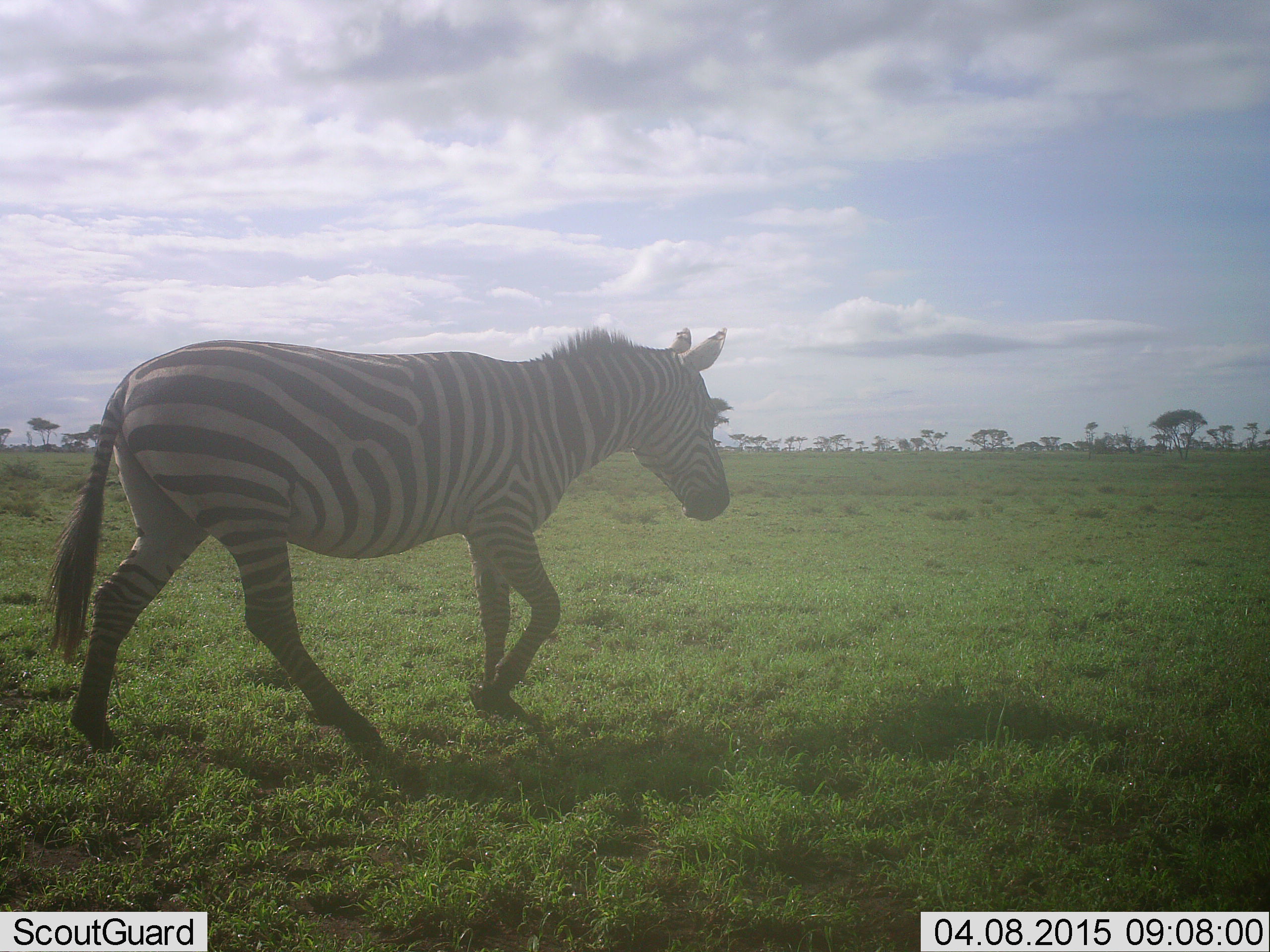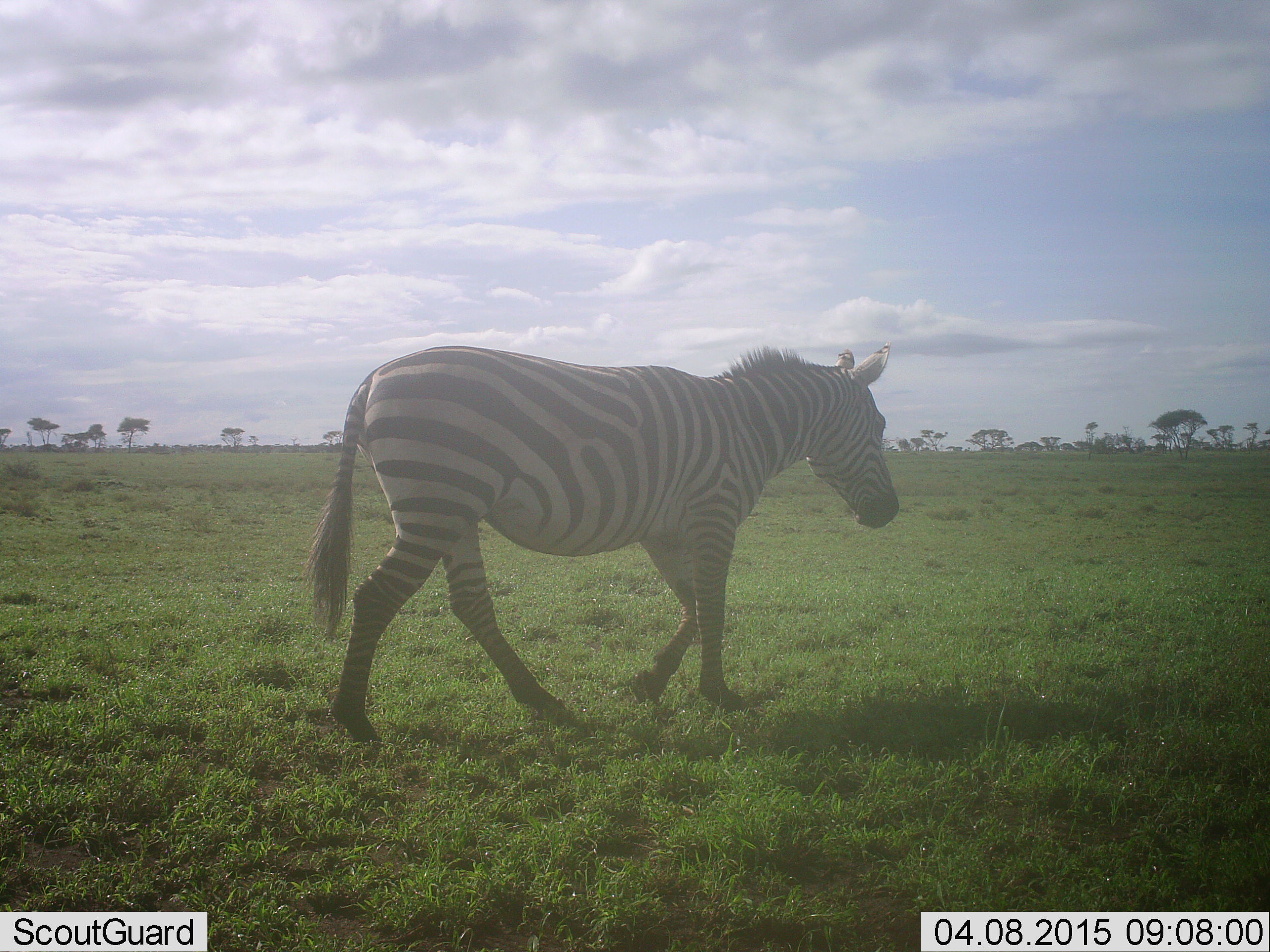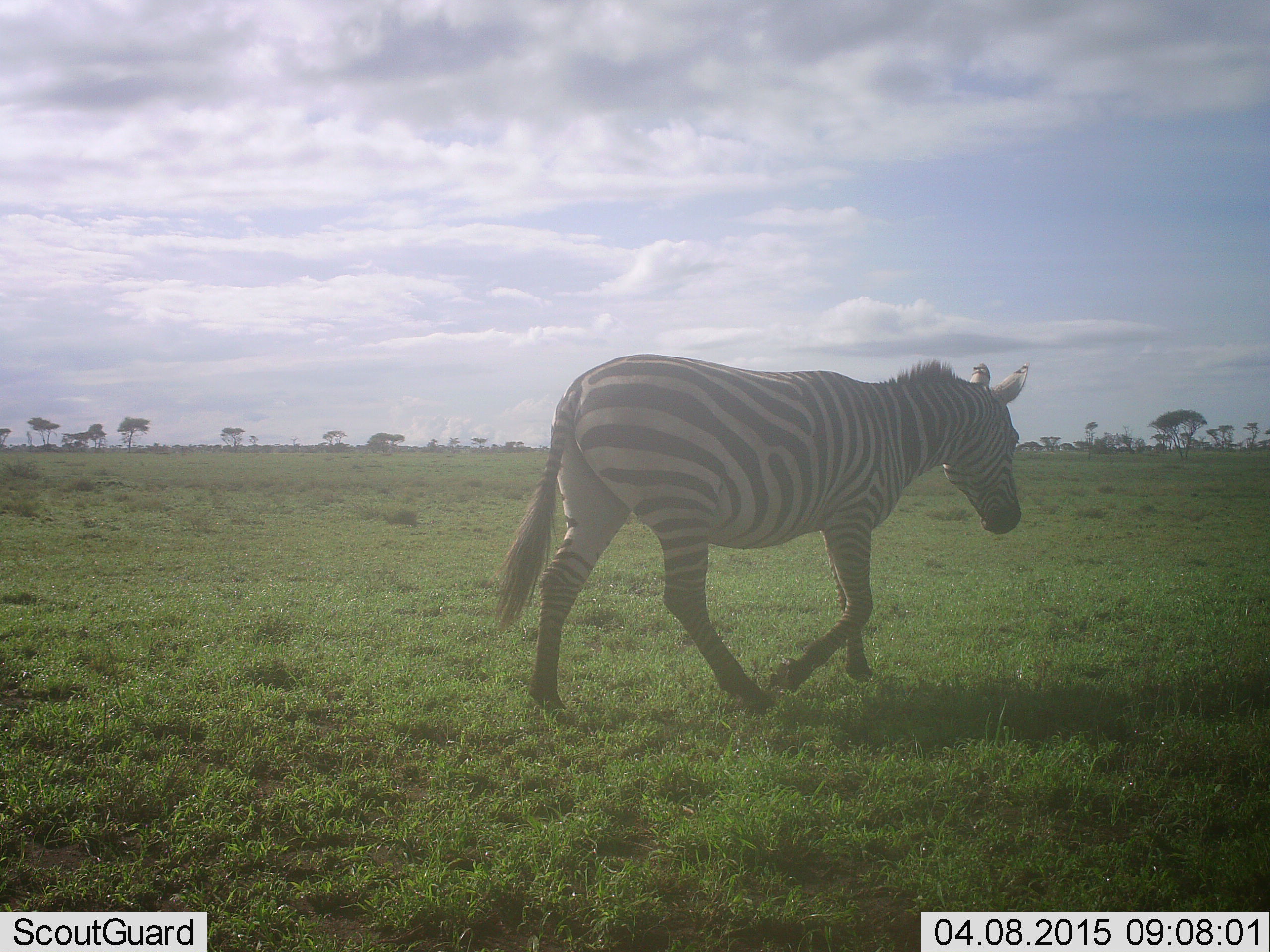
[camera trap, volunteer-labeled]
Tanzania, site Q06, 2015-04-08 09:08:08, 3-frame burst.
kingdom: Animalia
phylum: Chordata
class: Mammalia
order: Perissodactyla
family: Equidae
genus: Equus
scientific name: Equus quagga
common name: plains zebra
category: zebra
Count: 1.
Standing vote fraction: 20%.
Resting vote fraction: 0%.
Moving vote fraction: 80%.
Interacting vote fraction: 0%.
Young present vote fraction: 0%.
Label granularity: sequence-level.